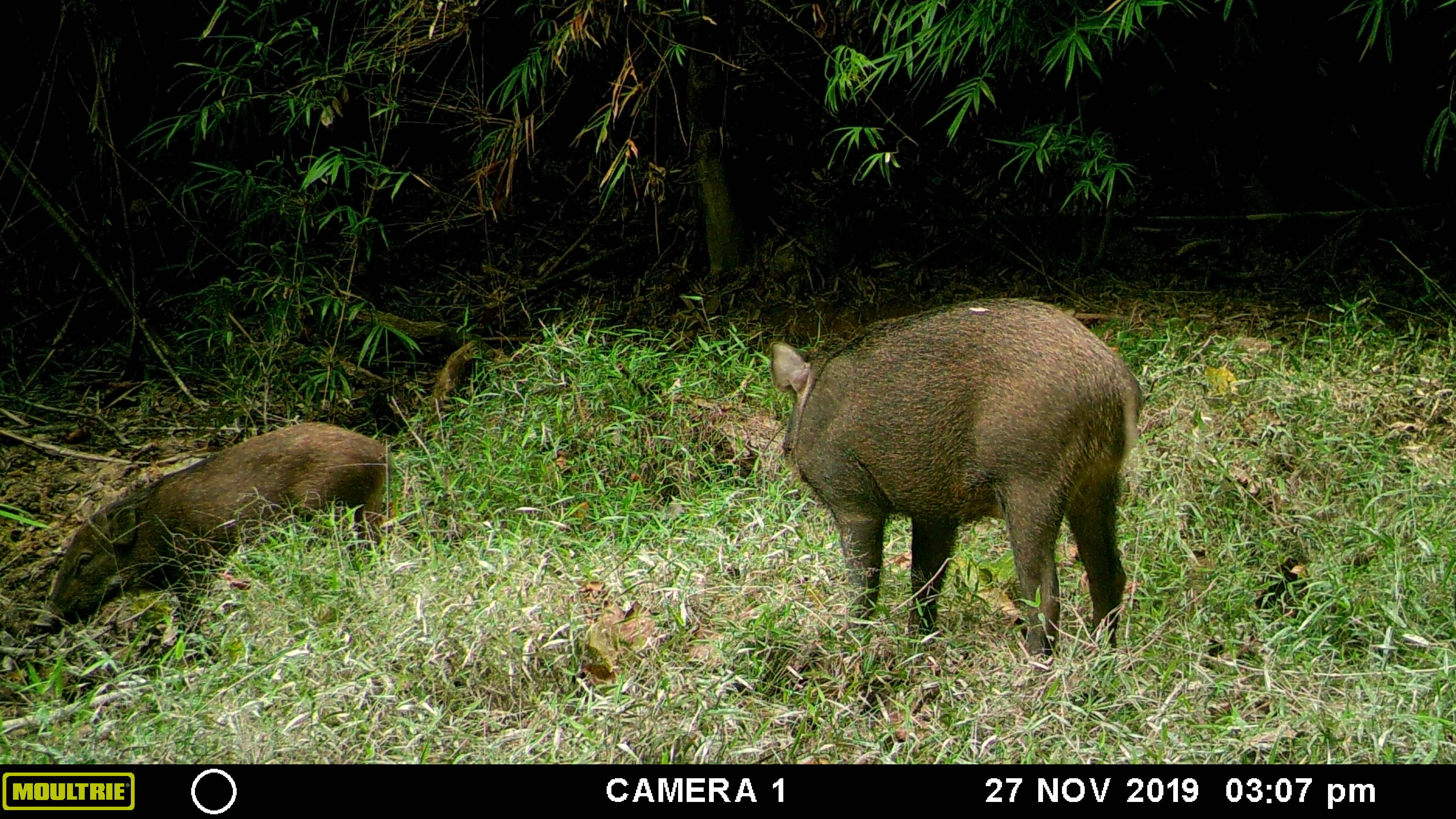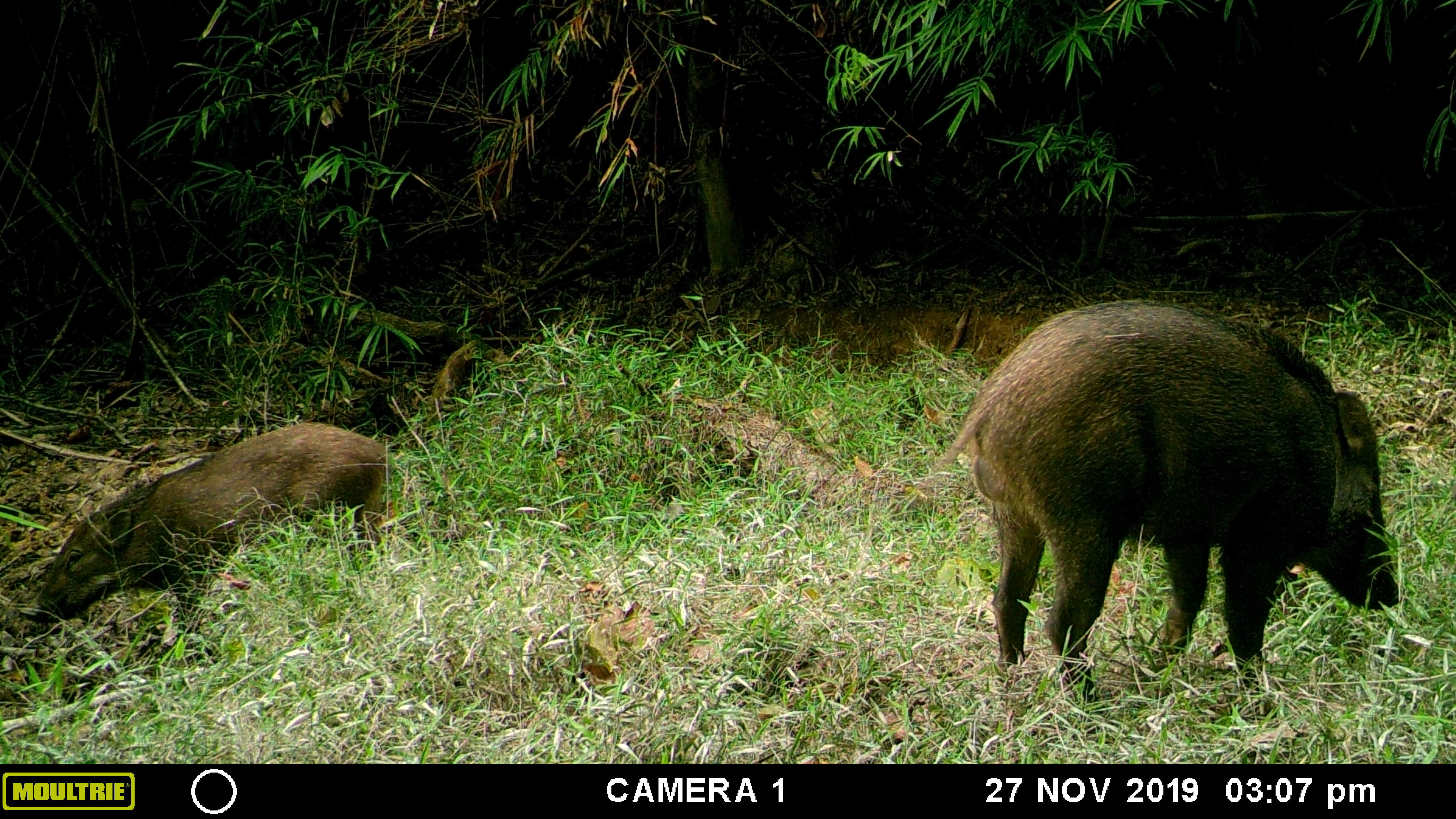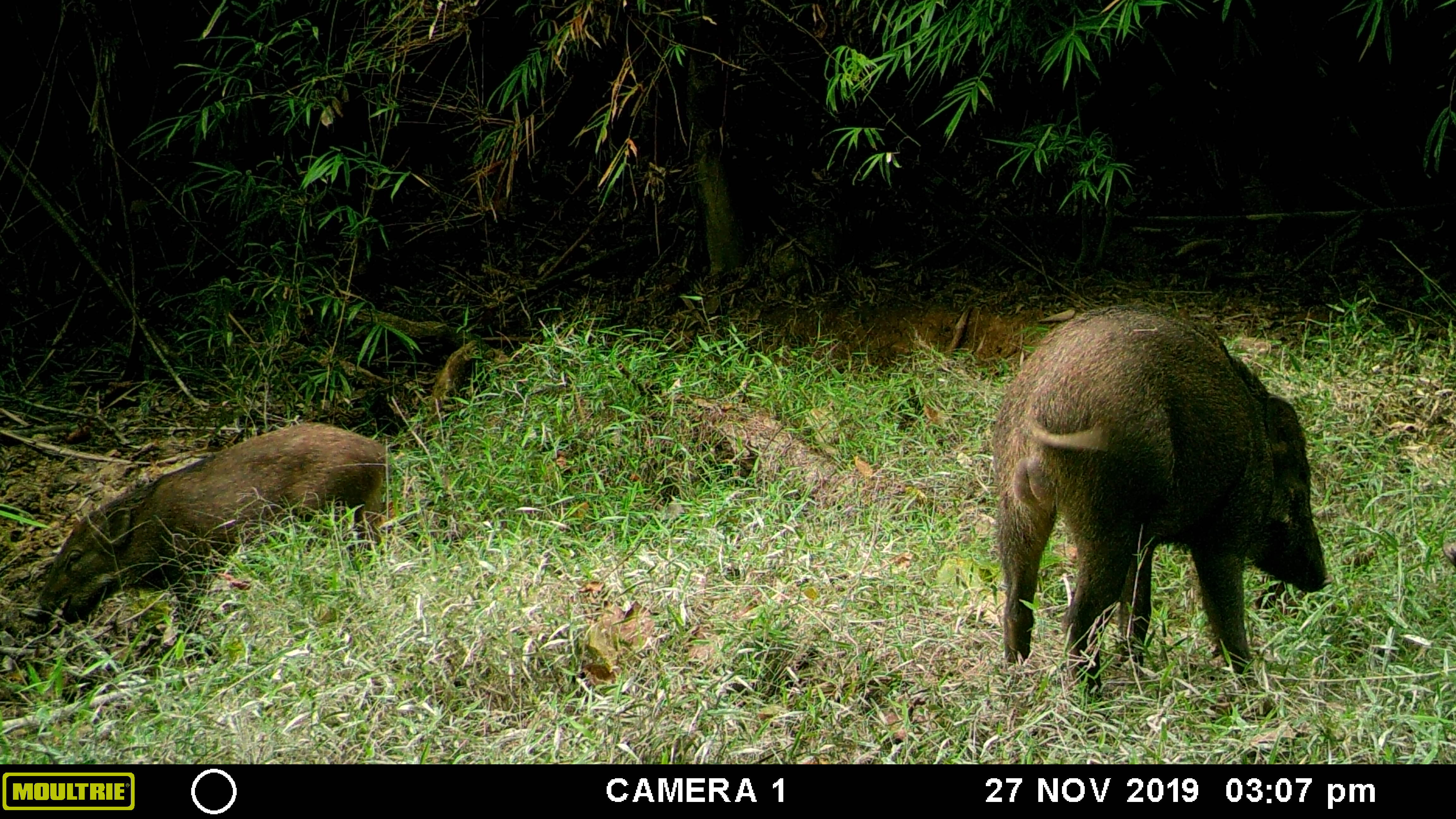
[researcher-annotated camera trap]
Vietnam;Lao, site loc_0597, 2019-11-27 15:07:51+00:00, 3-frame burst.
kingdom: Animalia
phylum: Chordata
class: Mammalia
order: Artiodactyla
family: Suidae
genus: Sus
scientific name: Sus scrofa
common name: eurasian wild pig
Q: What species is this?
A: Eurasian wild pig (Sus scrofa).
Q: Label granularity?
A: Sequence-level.